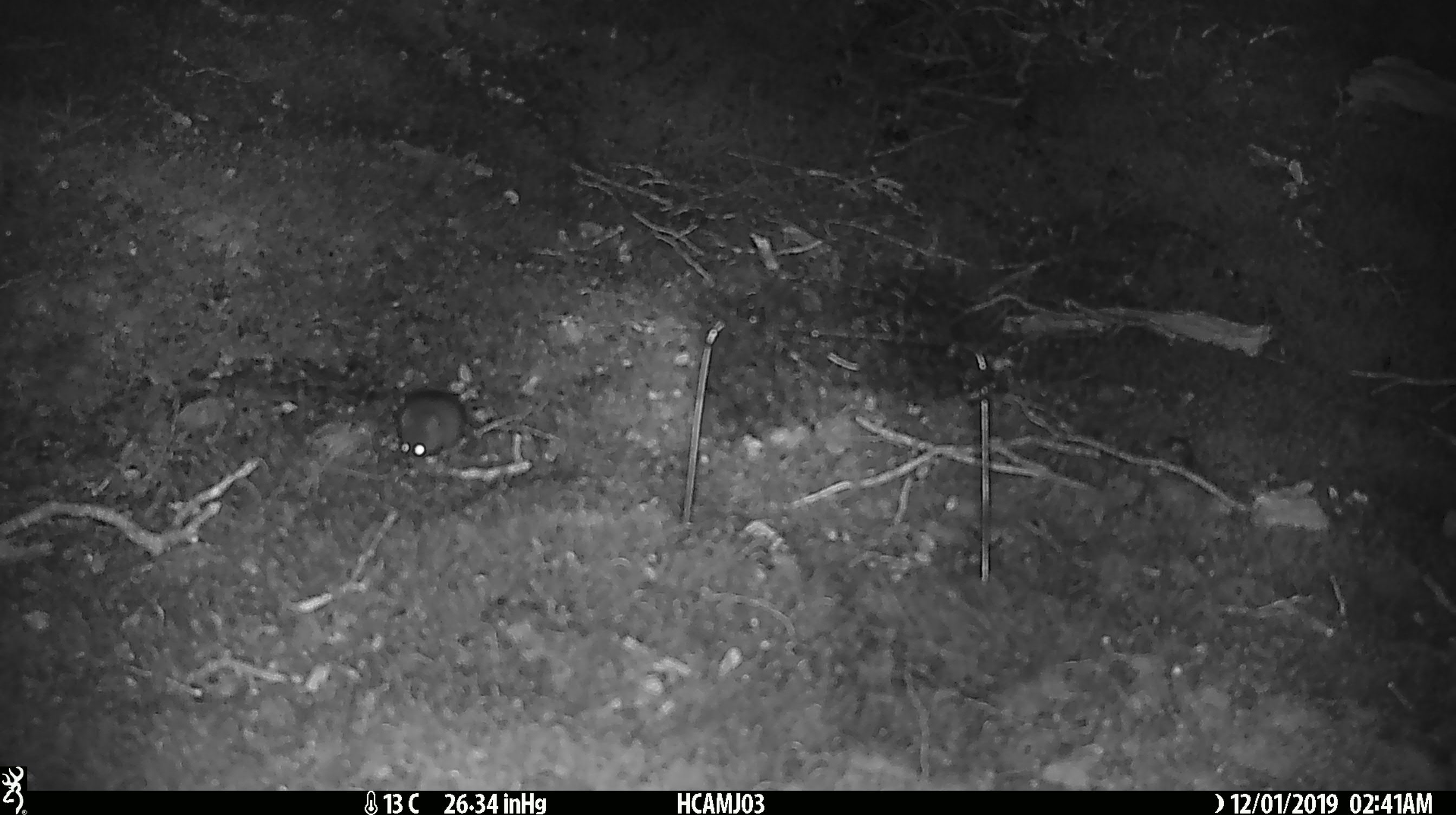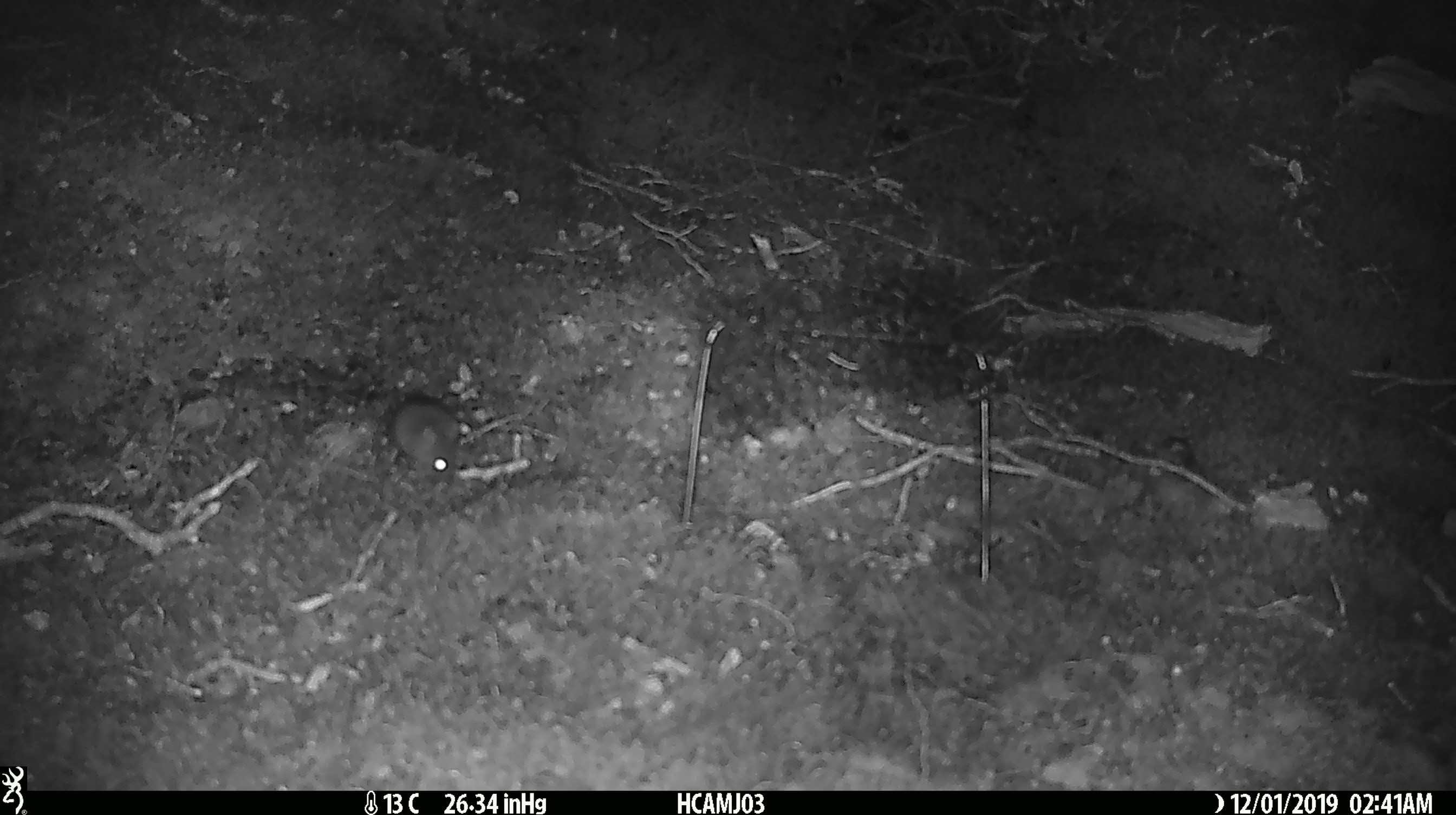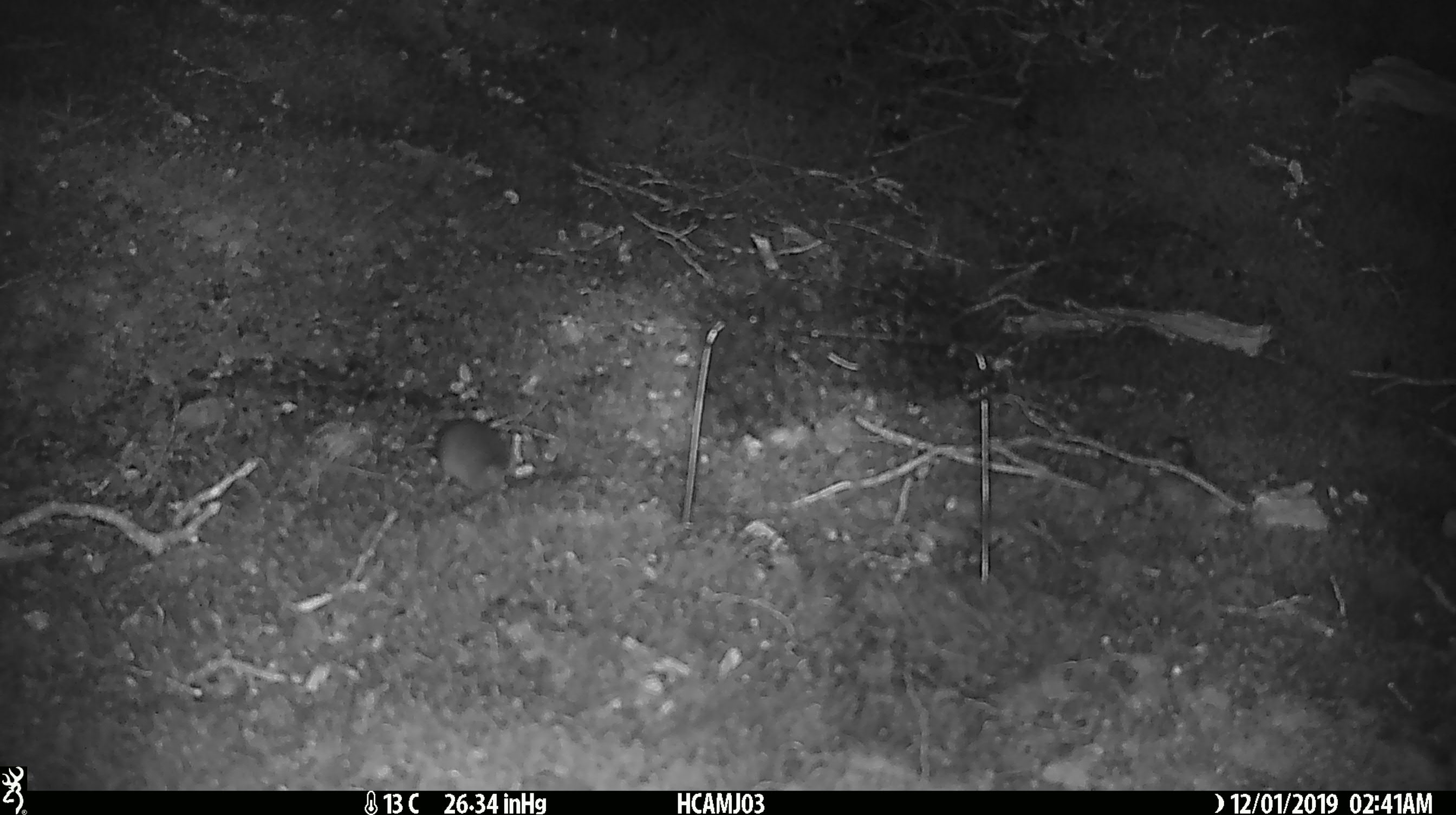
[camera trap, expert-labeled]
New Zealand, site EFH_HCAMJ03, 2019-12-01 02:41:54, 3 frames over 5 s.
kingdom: Animalia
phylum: Chordata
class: Mammalia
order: Rodentia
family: Muridae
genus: Mus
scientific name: Mus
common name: mouse